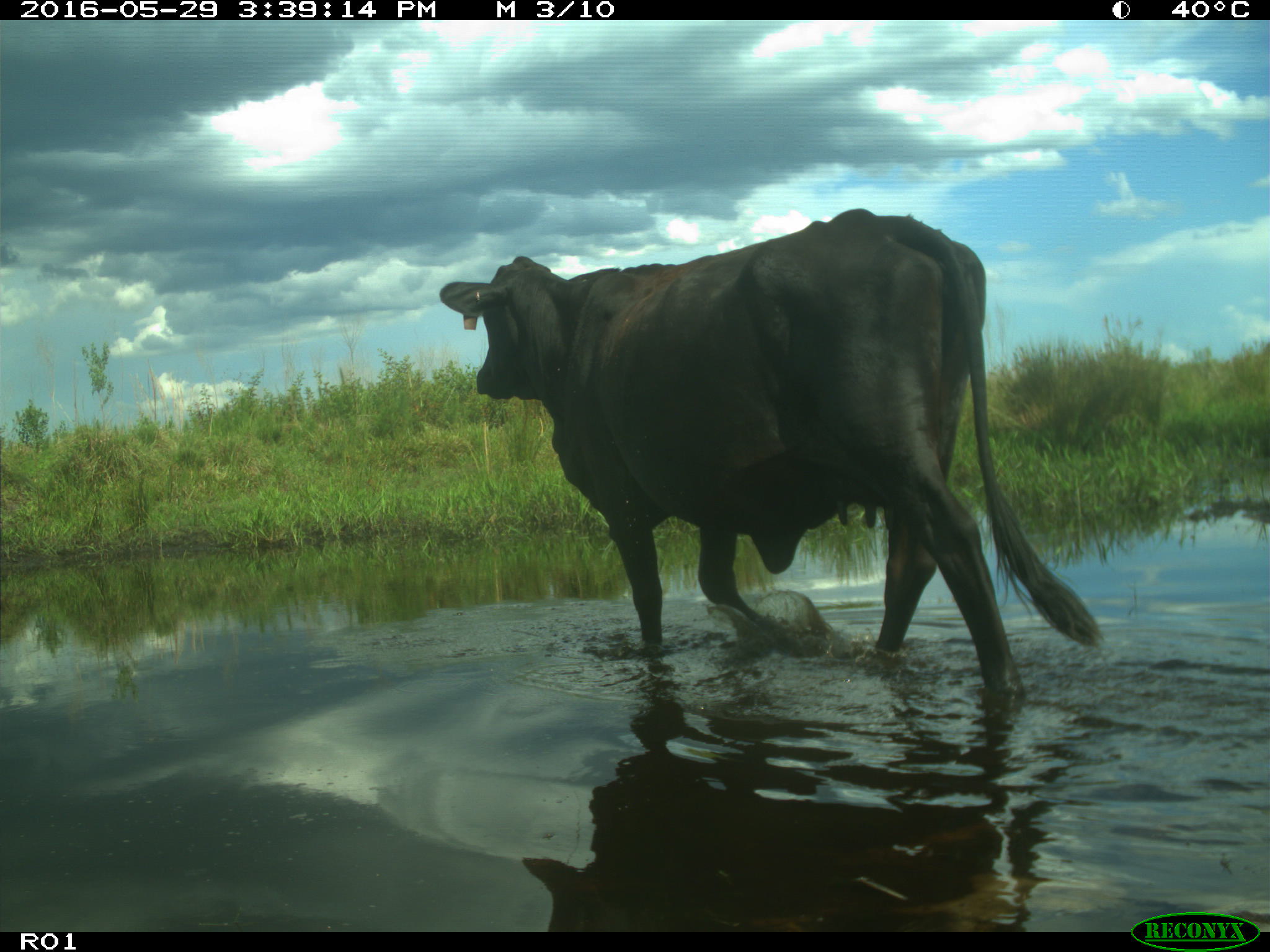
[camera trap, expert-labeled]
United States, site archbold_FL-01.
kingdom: Animalia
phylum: Chordata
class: Mammalia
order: Artiodactyla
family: Bovidae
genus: Bos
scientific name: Bos taurus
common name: domestic cow